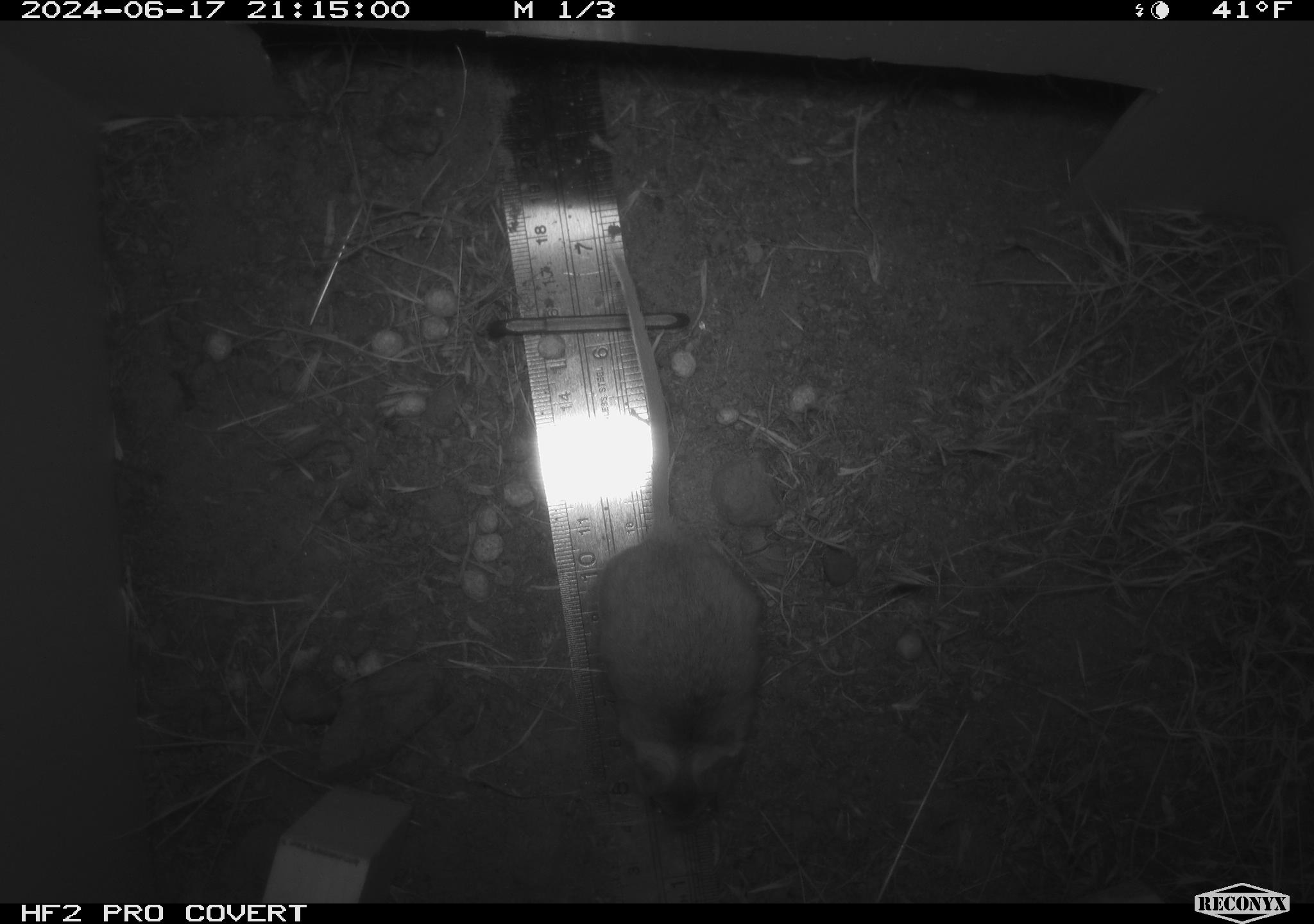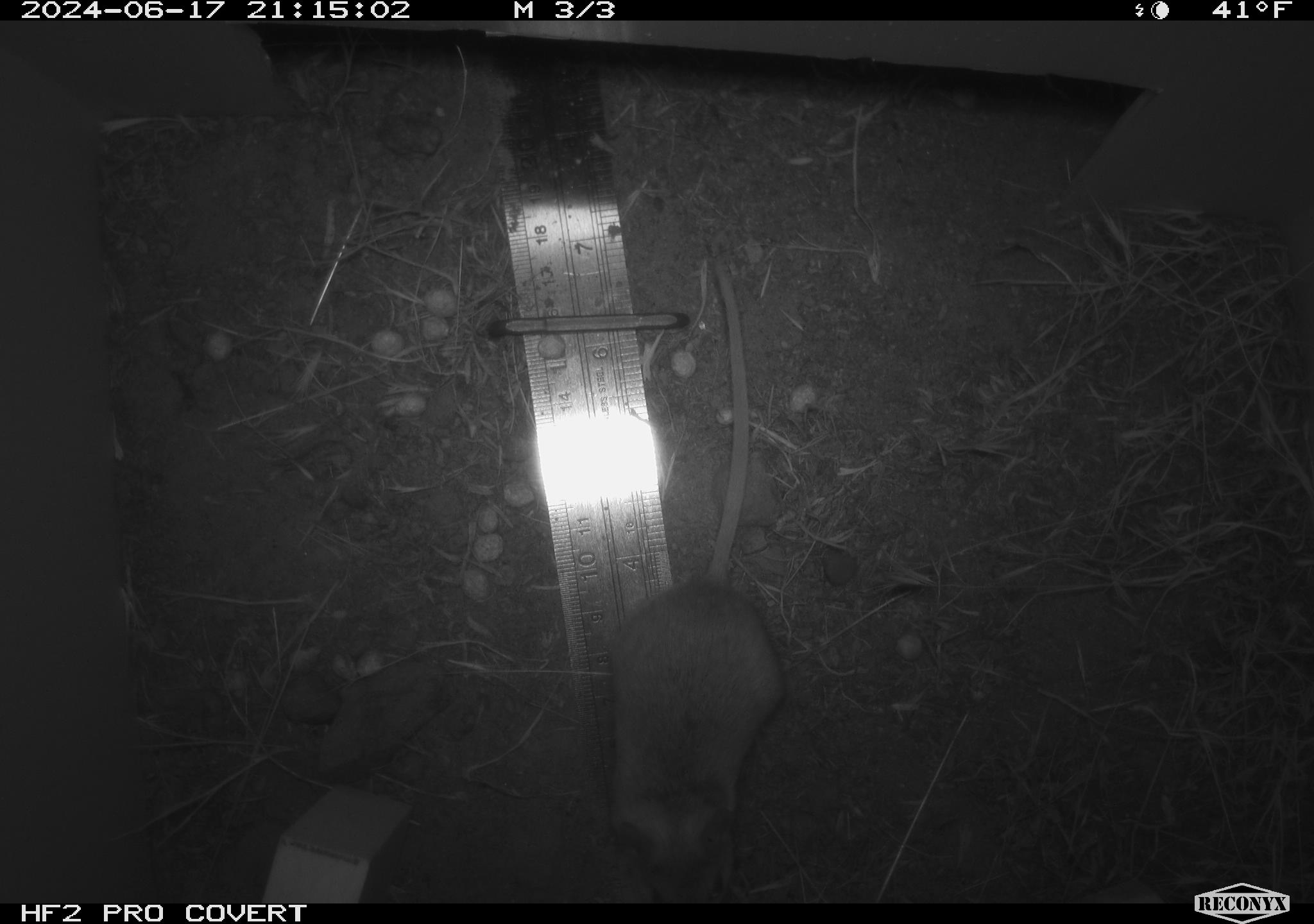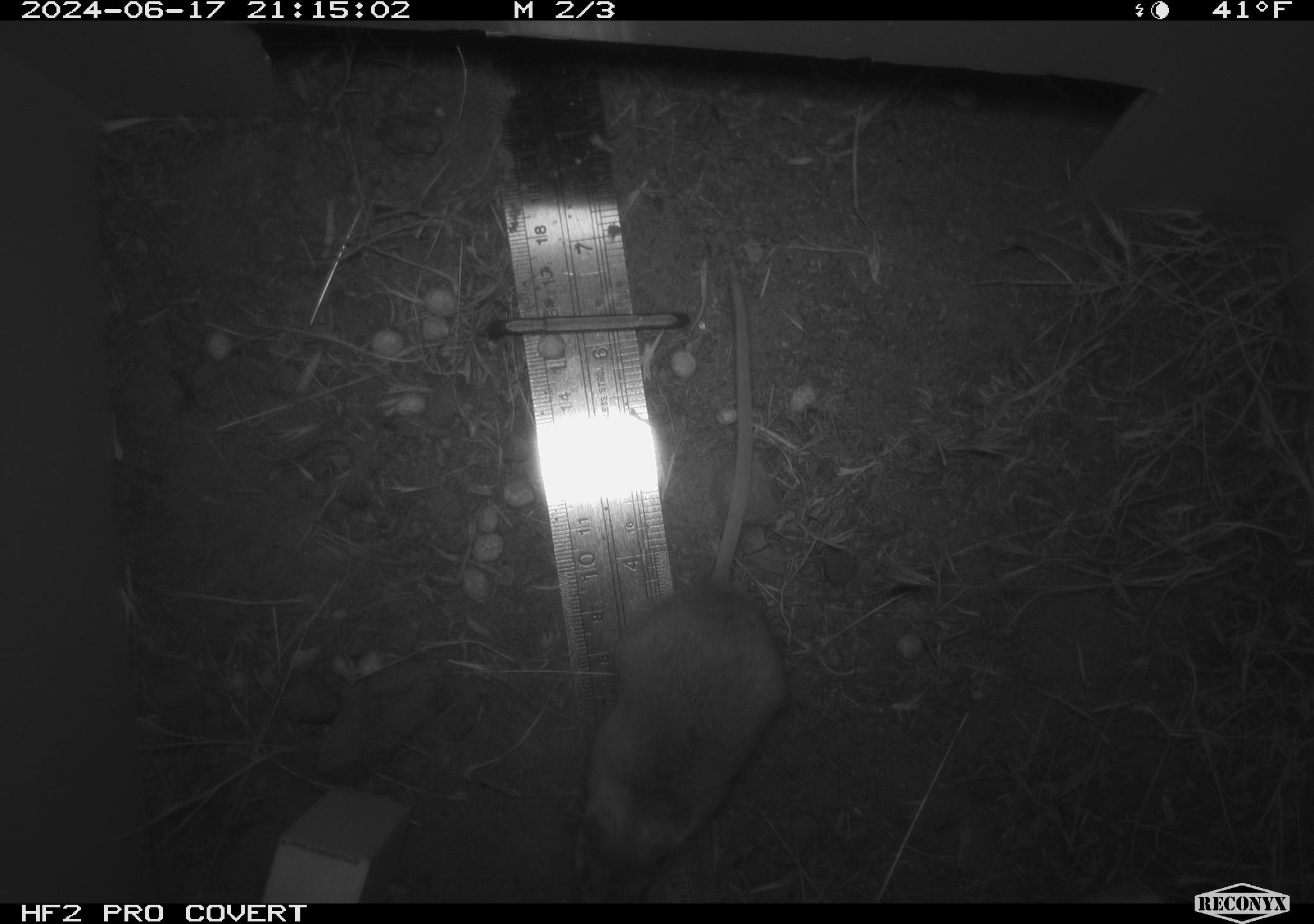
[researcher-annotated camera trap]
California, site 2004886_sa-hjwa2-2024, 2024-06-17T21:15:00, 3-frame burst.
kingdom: Animalia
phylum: Chordata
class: Mammalia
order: Rodentia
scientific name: Rodentia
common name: rodent